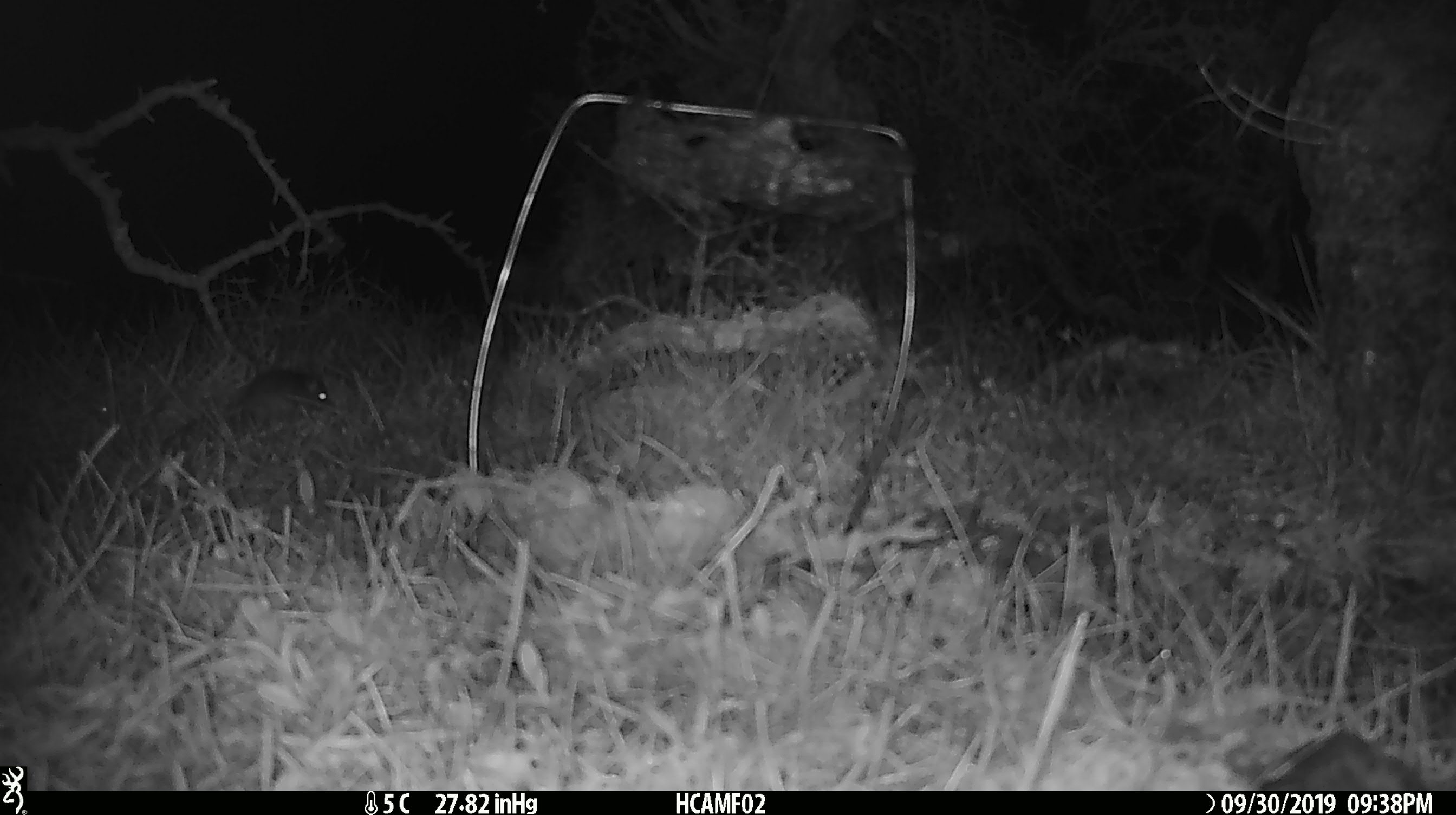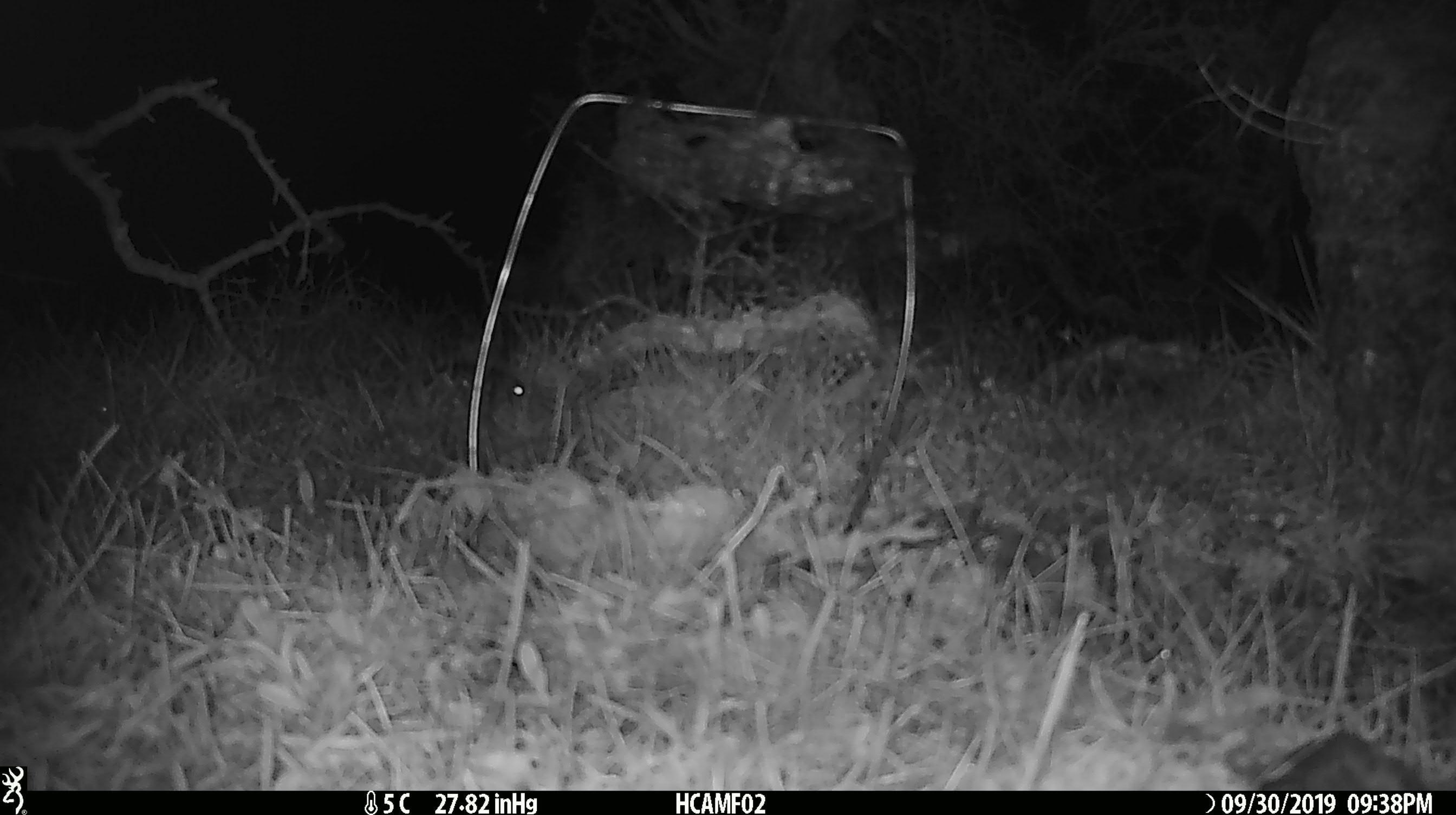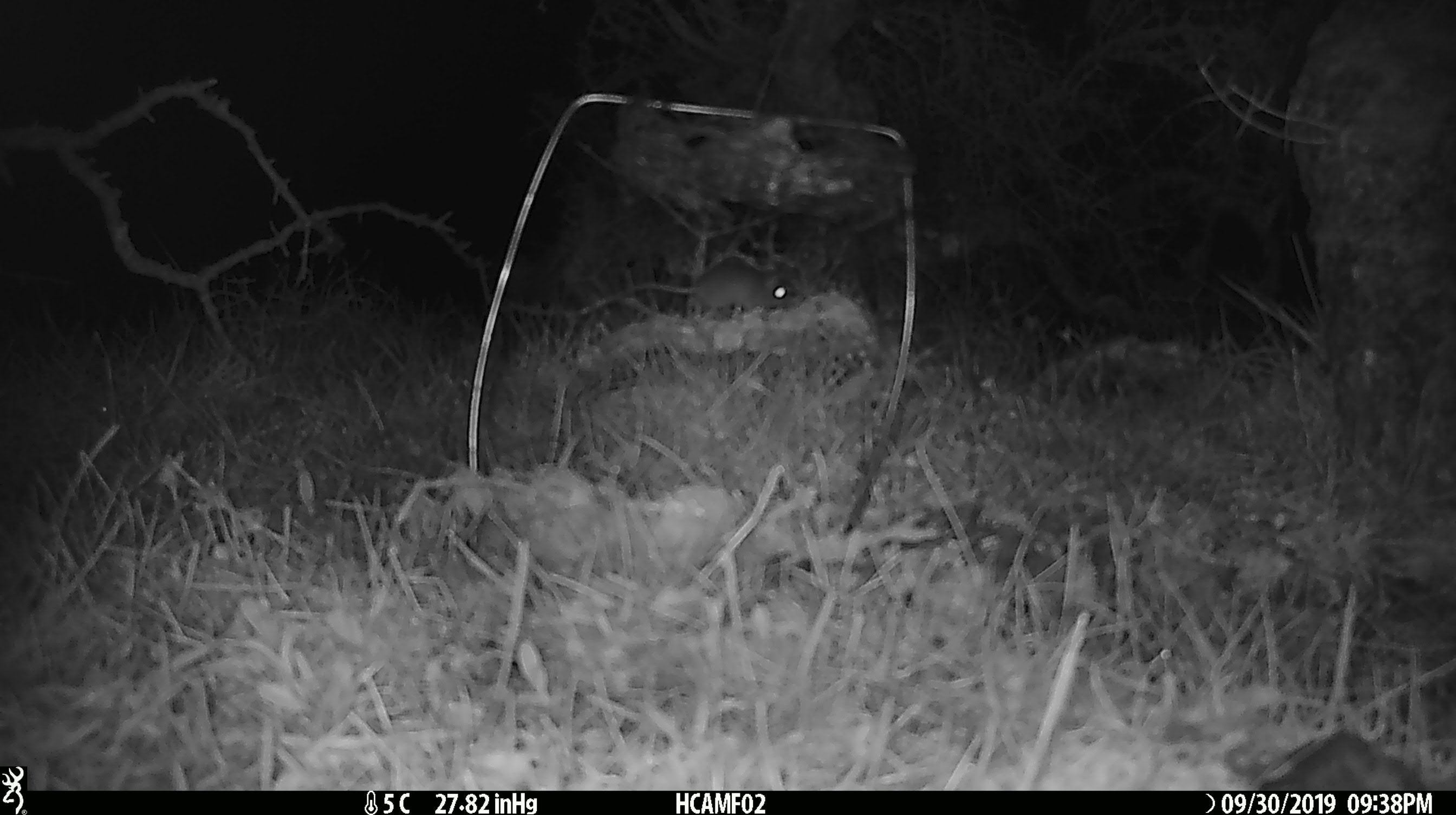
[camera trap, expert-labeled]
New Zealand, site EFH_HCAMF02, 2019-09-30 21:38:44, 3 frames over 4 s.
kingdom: Animalia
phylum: Chordata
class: Mammalia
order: Rodentia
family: Muridae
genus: Mus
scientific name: Mus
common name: mouse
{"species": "mouse (Mus)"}